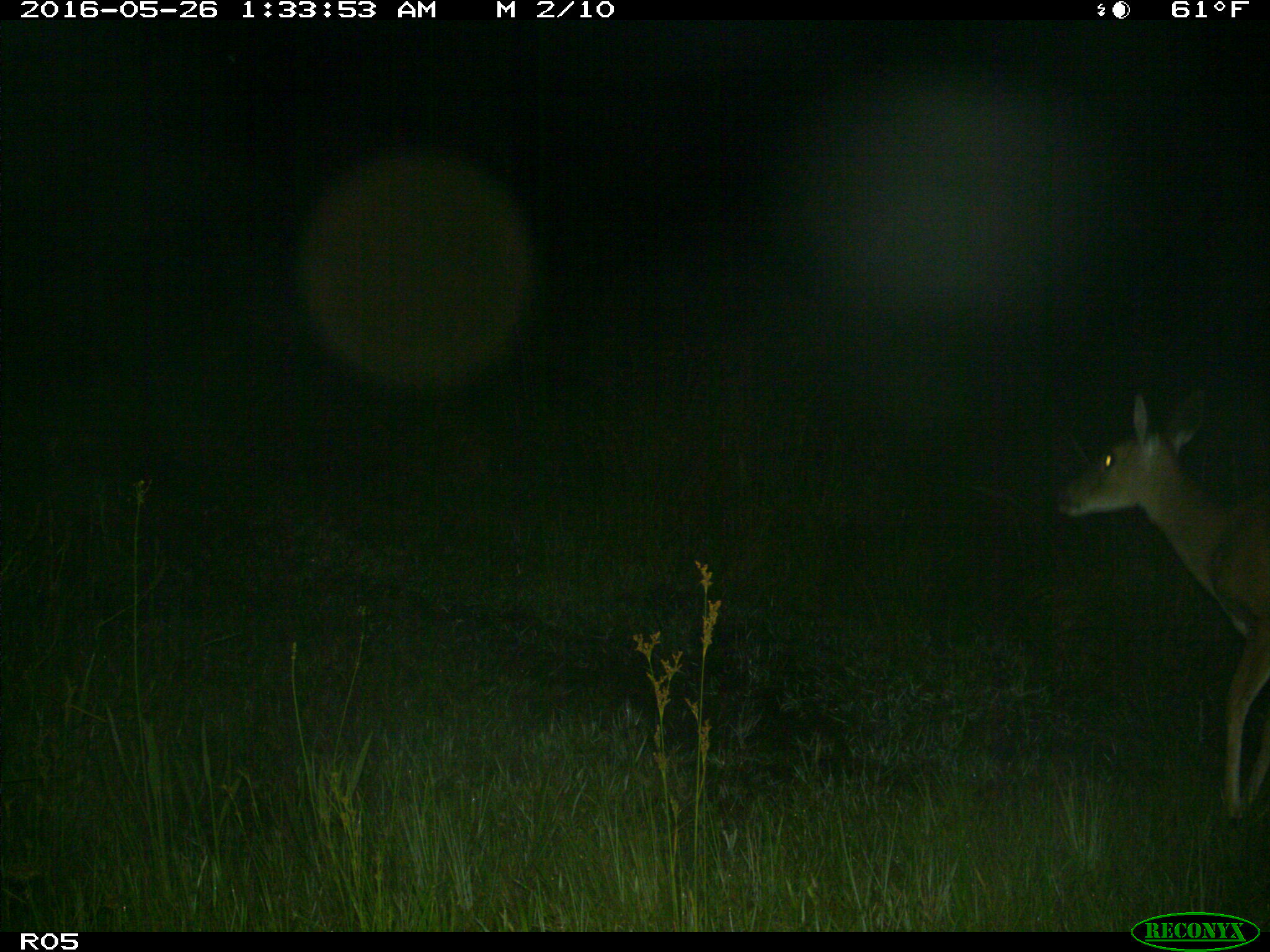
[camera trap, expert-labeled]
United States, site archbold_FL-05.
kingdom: Animalia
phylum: Chordata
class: Mammalia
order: Artiodactyla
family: Cervidae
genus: Odocoileus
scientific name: Odocoileus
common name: deer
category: unidentified deer